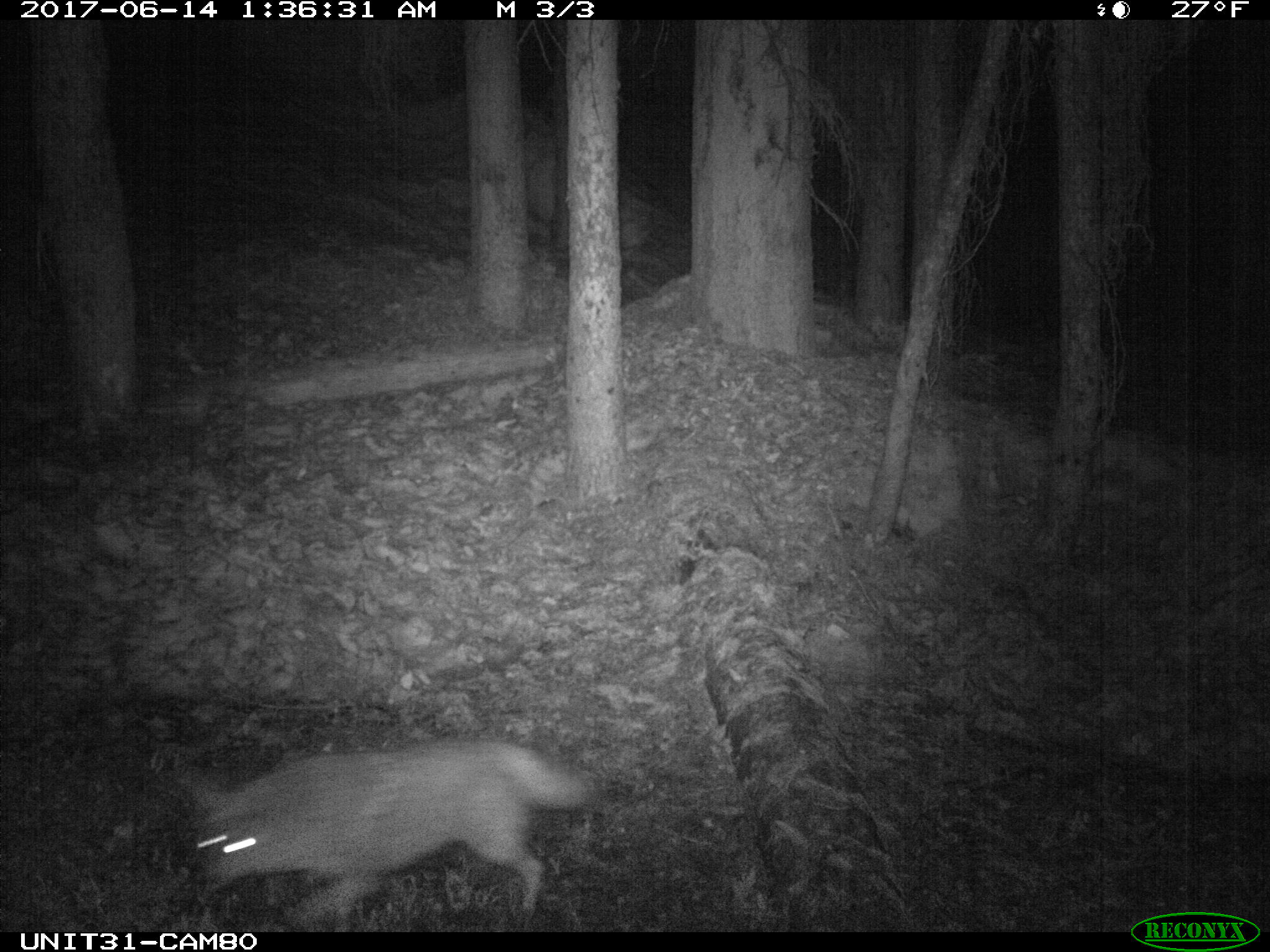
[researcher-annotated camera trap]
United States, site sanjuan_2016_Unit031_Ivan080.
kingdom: Animalia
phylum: Chordata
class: Mammalia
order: Carnivora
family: Canidae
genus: Canis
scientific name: Canis latrans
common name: coyote